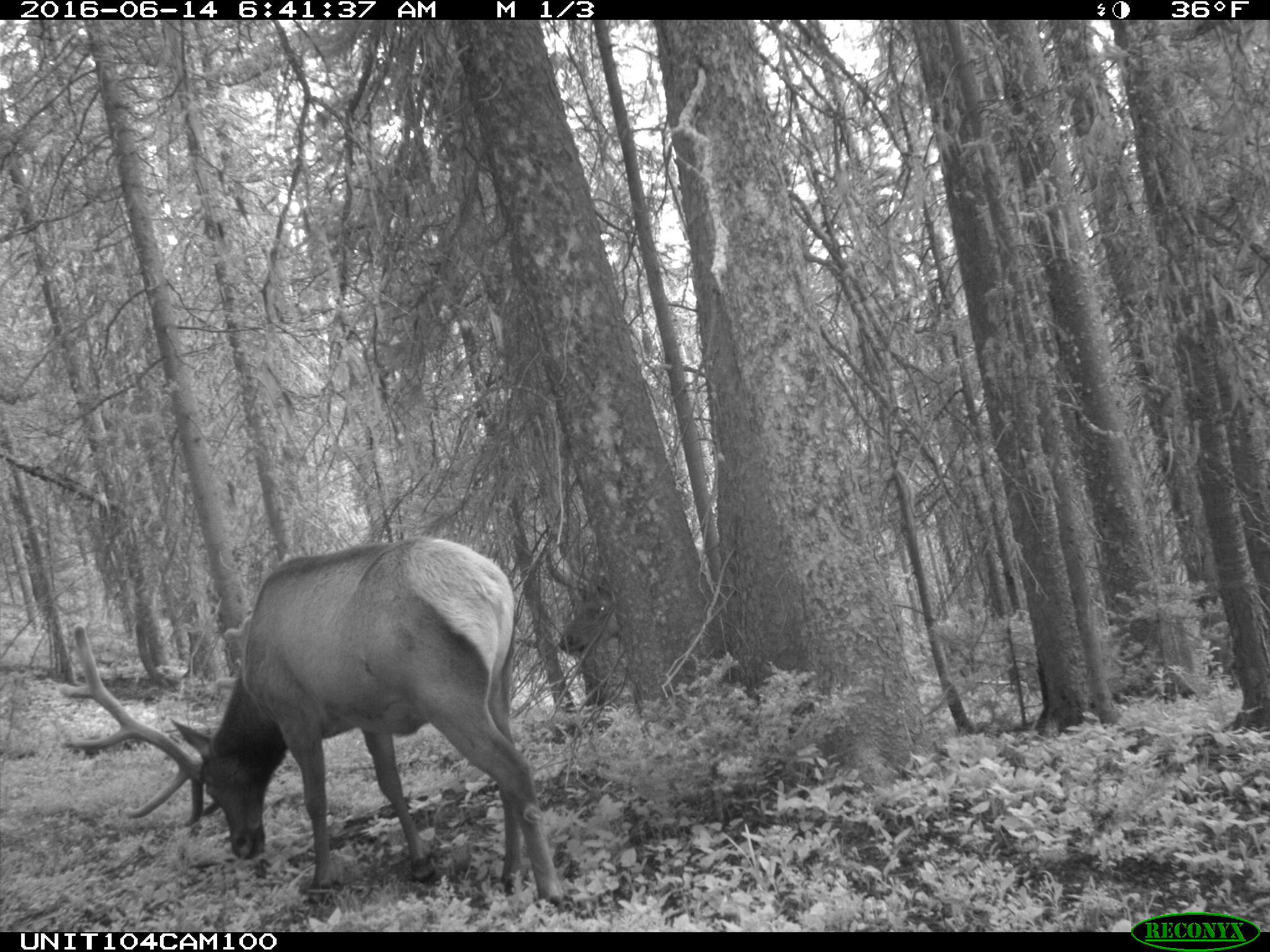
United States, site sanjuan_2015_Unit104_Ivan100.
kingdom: Animalia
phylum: Chordata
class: Mammalia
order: Artiodactyla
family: Cervidae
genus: Cervus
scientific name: Cervus elaphus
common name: red deer